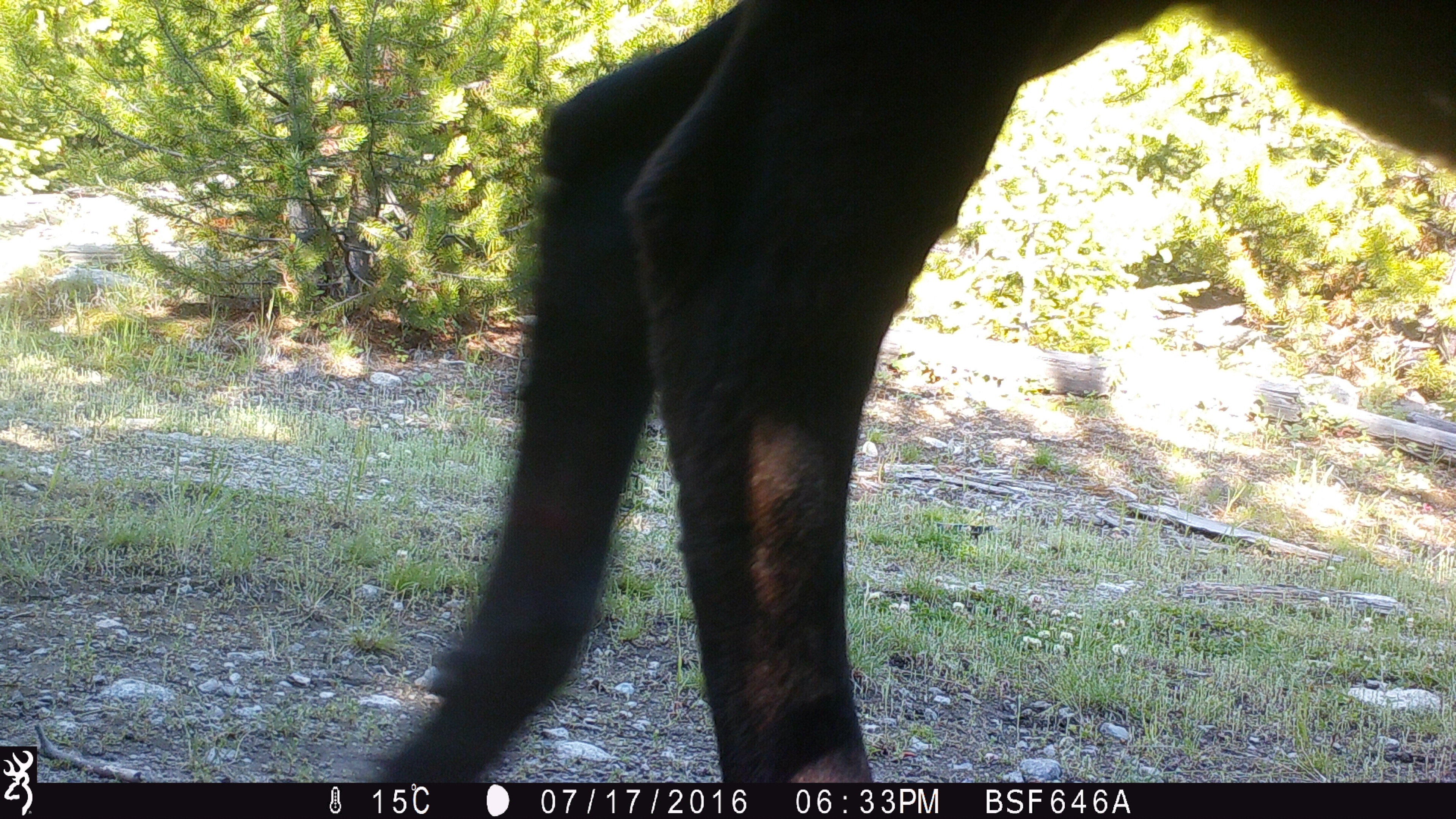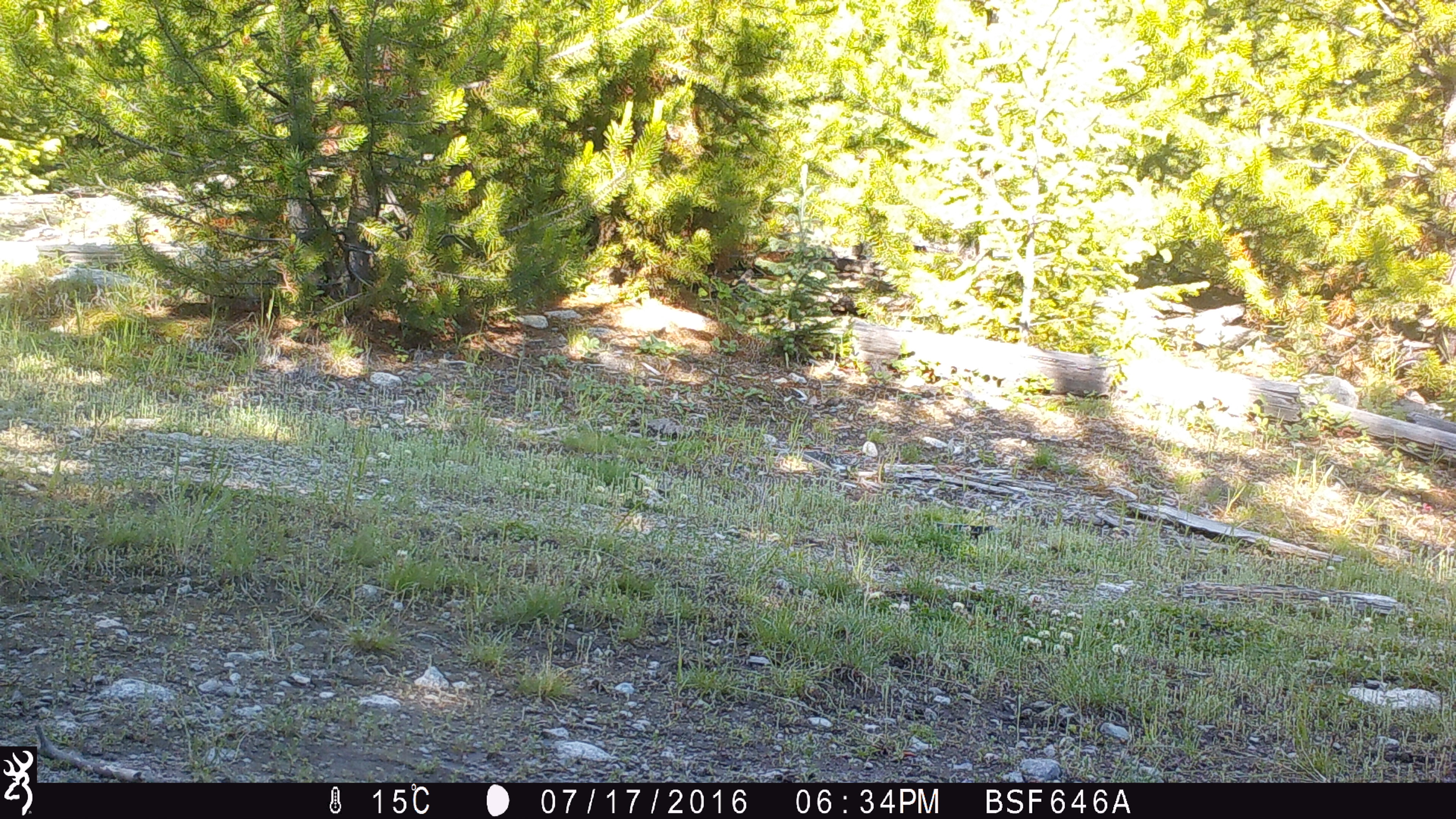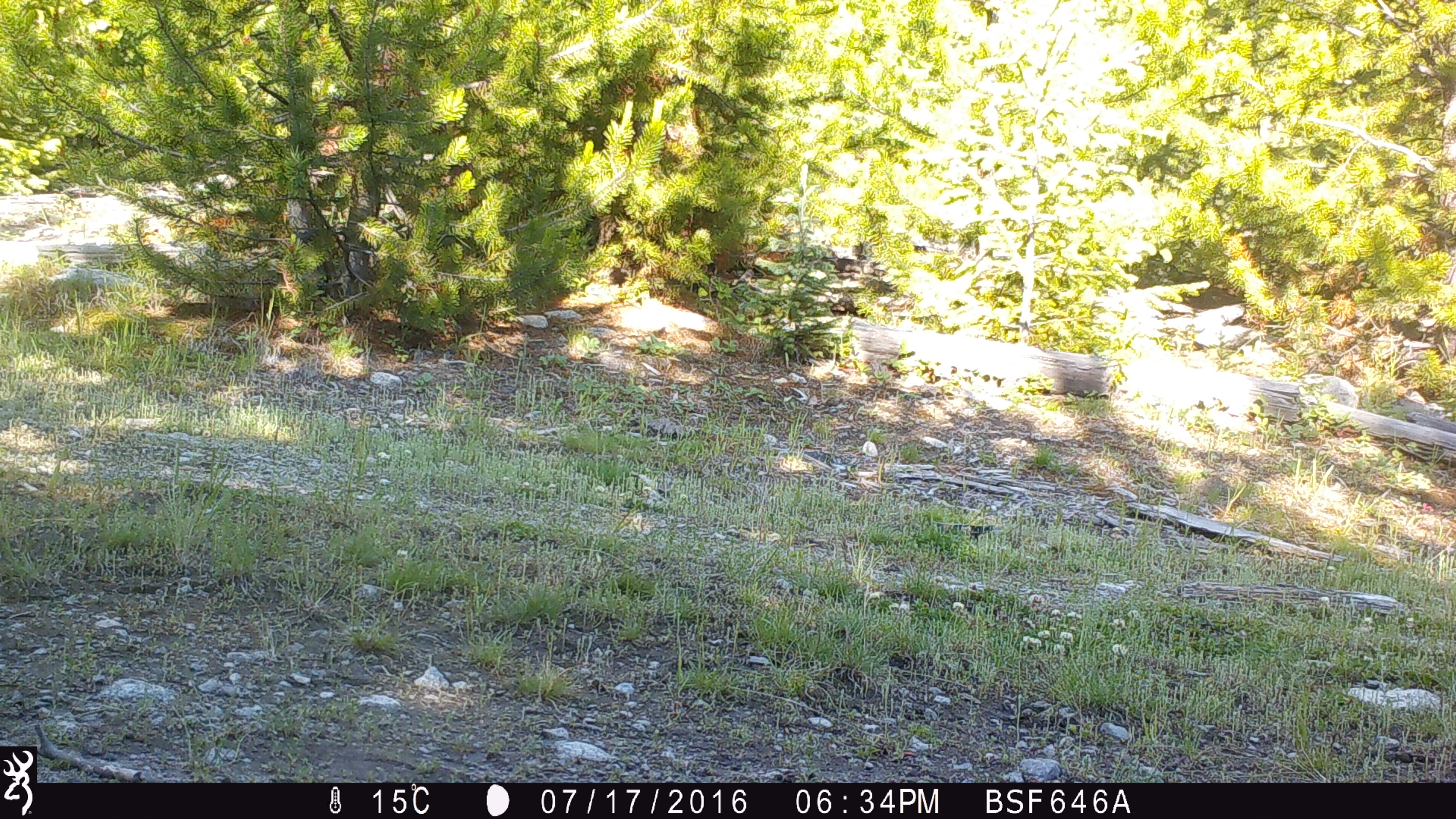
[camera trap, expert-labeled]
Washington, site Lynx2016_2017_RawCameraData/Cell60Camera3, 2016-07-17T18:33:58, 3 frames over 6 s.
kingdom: Animalia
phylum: Chordata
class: Mammalia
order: Artiodactyla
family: Bovidae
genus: Bos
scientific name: Bos taurus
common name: domestic cattle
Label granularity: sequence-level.